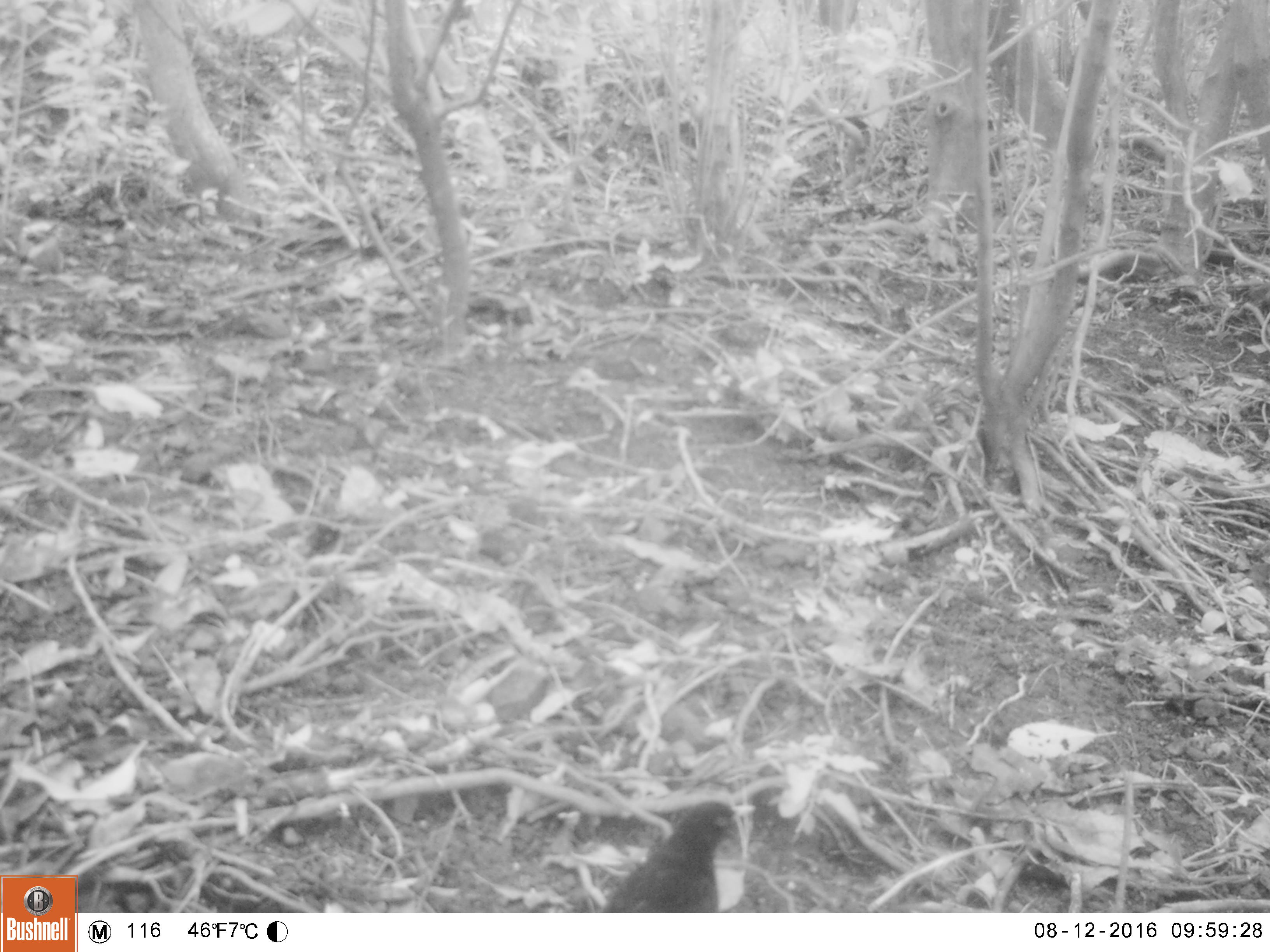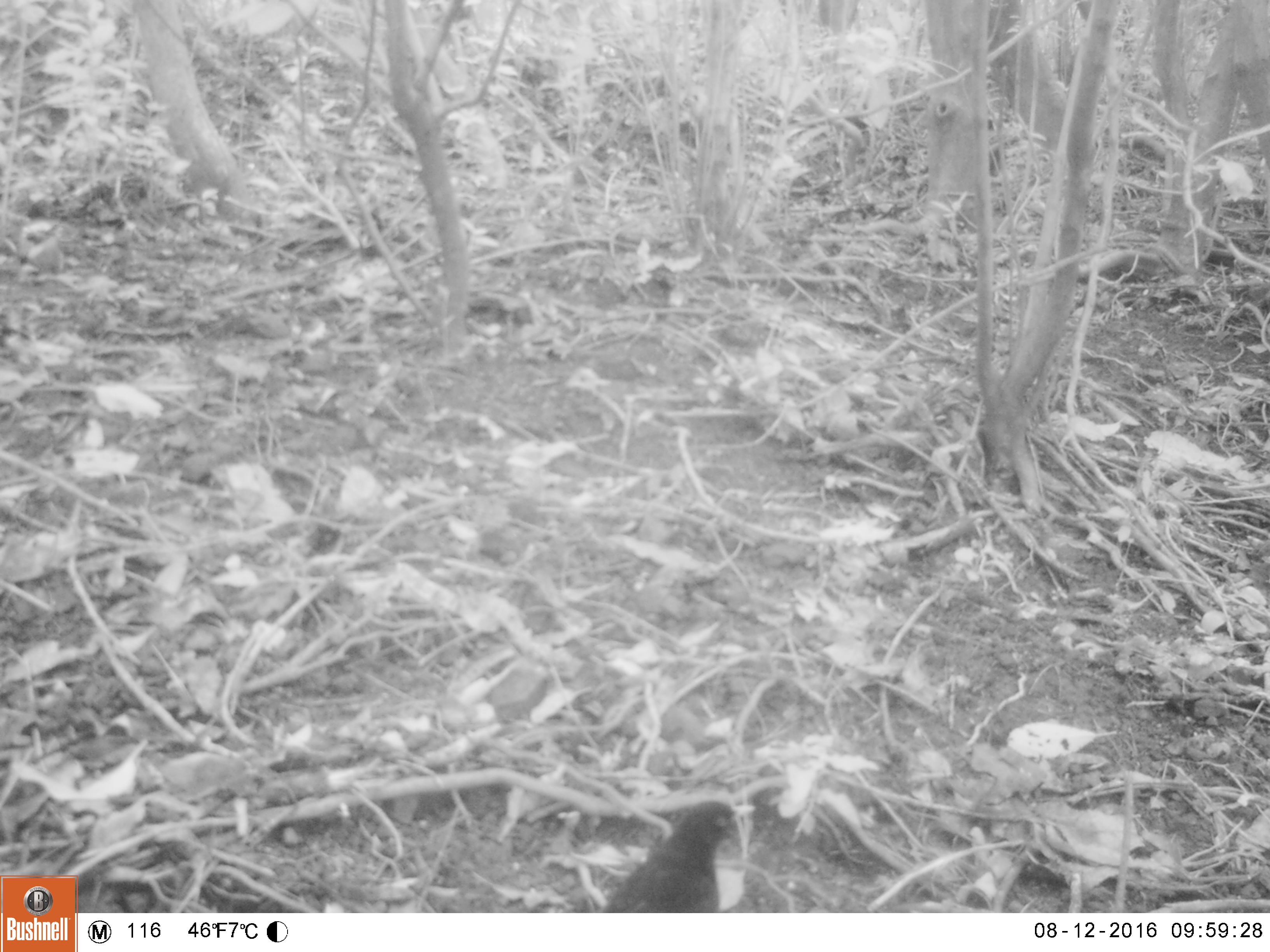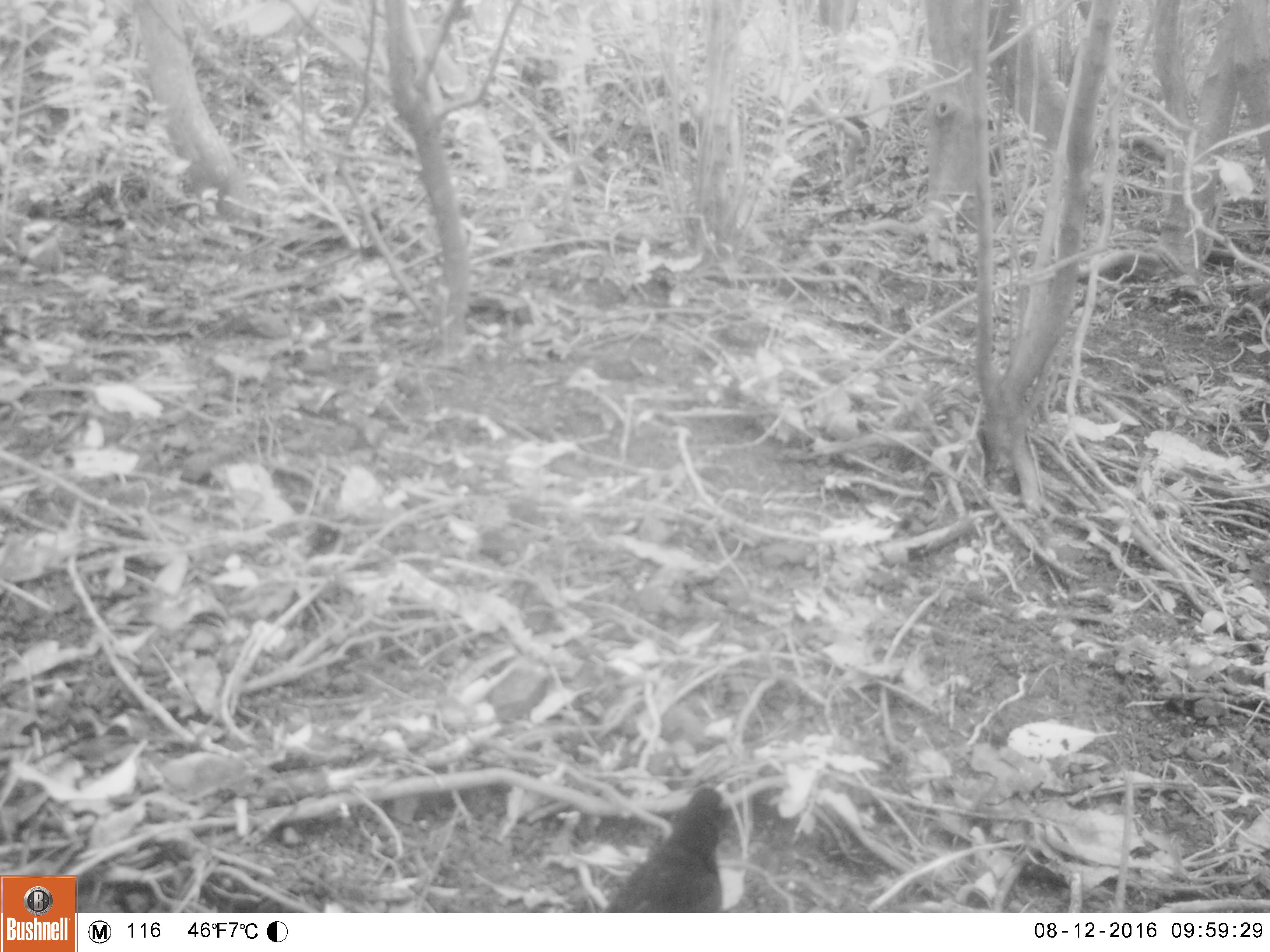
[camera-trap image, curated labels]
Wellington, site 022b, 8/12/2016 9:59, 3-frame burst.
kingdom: Animalia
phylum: Chordata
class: Aves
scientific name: Aves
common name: bird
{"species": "bird (Aves)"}